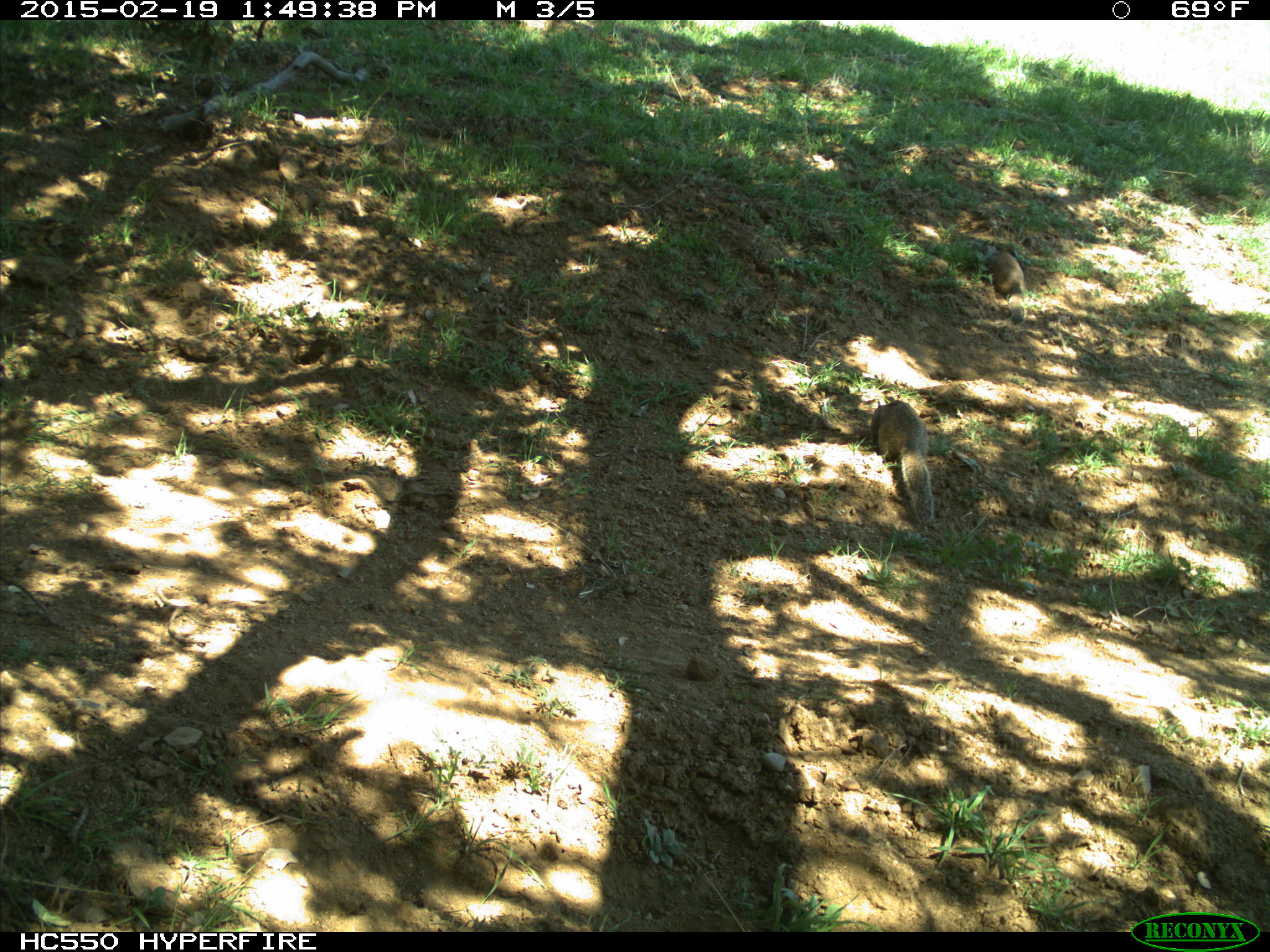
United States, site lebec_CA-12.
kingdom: Animalia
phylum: Chordata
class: Mammalia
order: Rodentia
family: Sciuridae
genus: Otospermophilus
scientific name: Otospermophilus beecheyi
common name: california ground squirrel